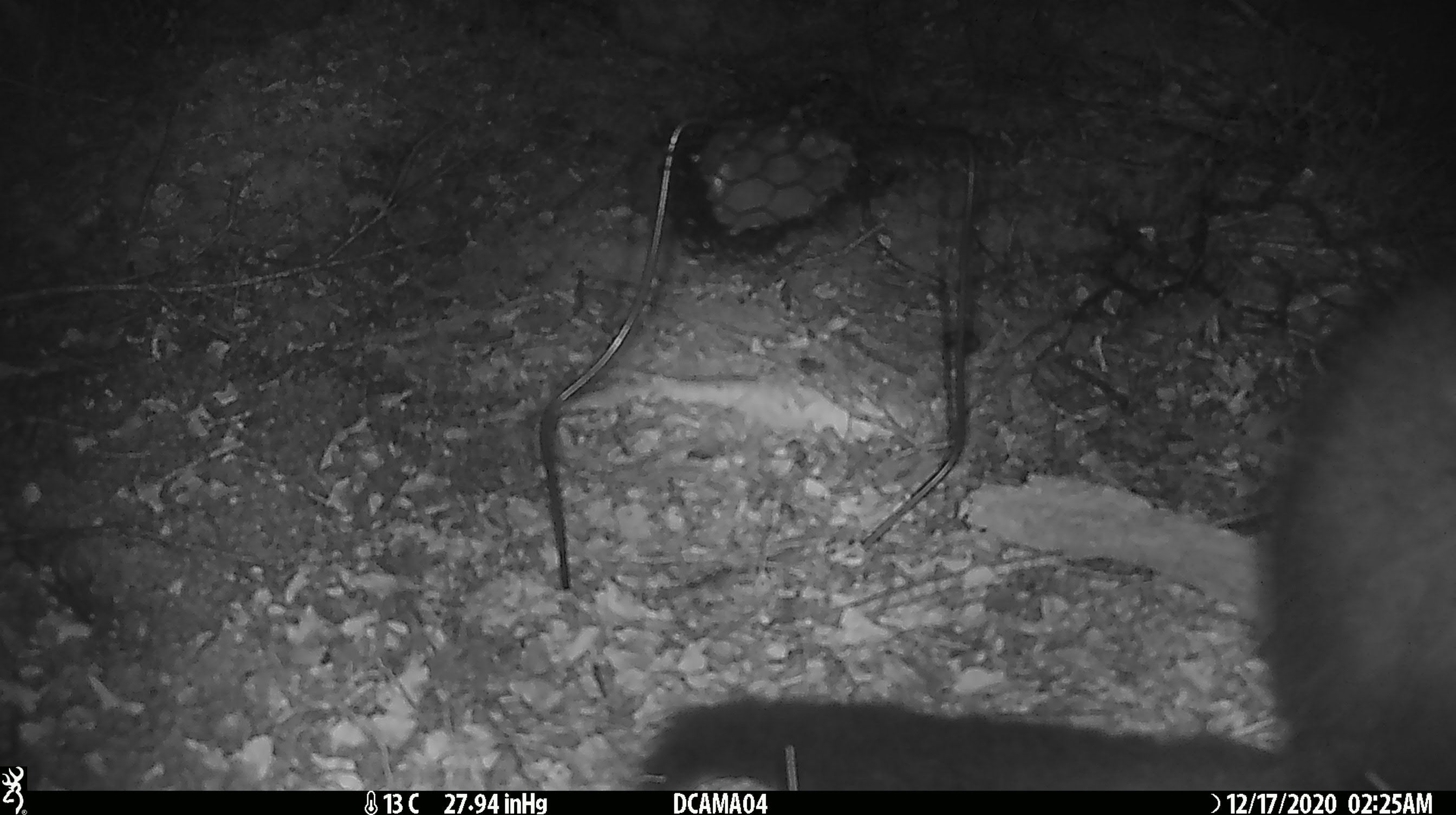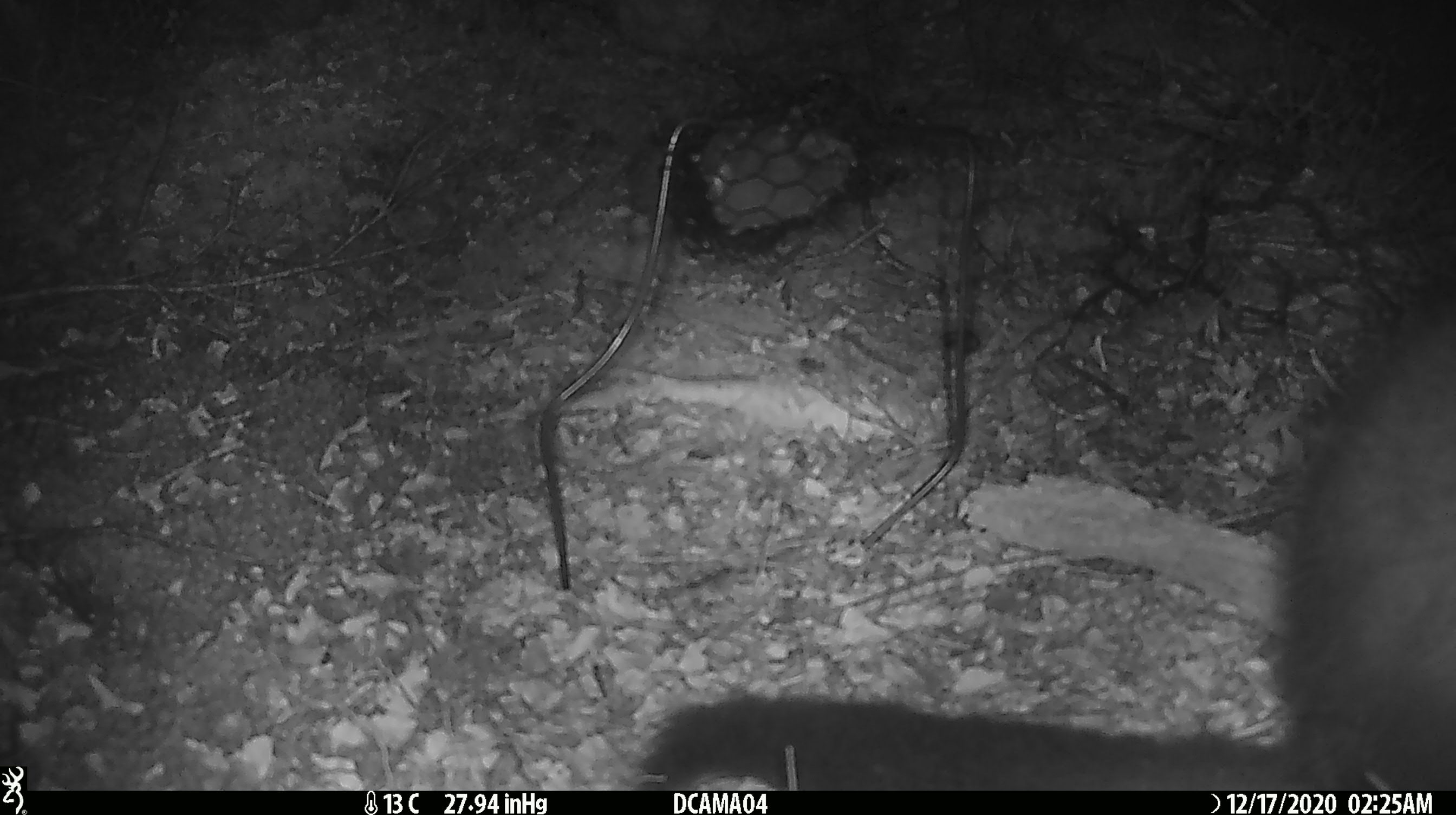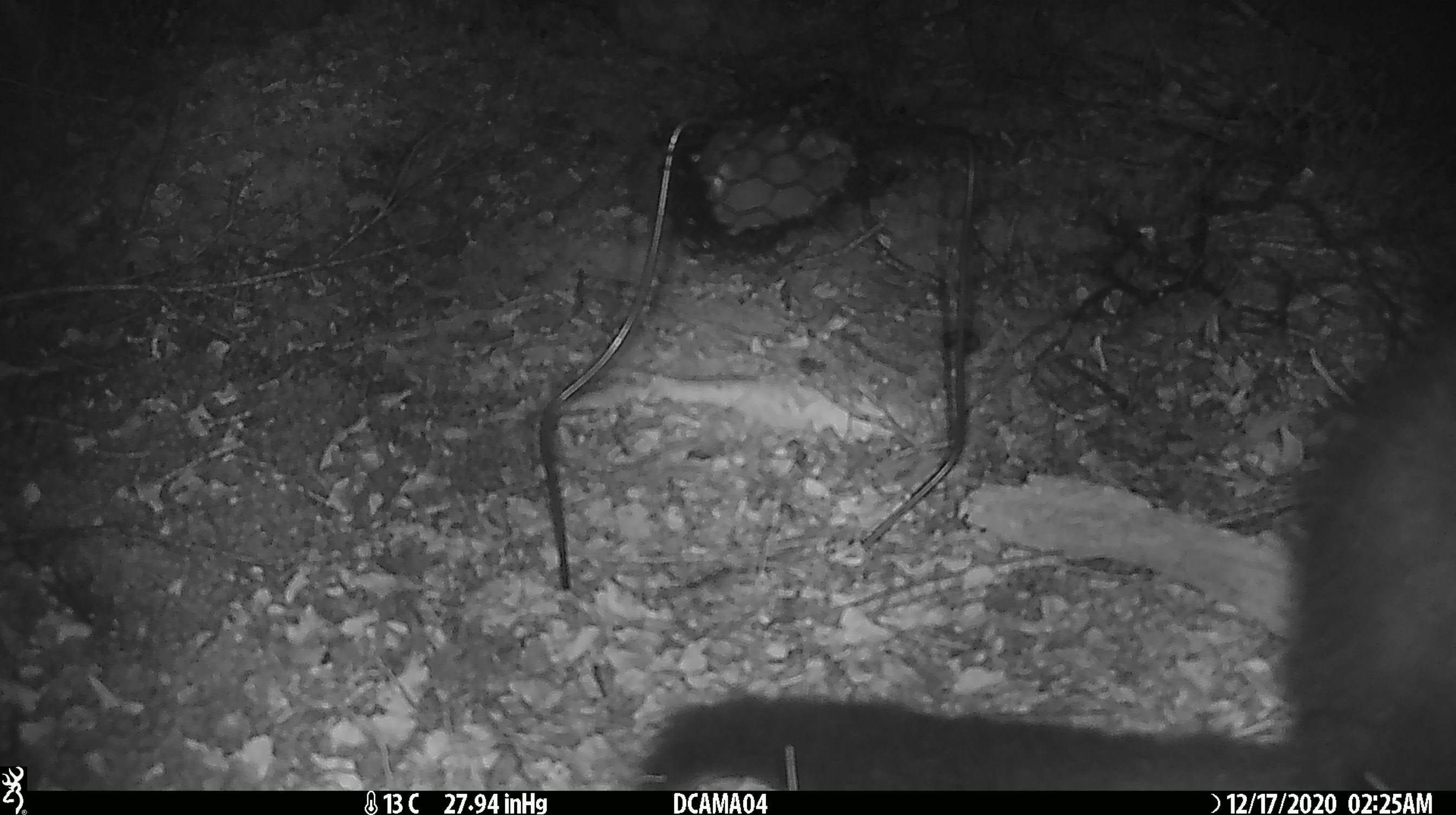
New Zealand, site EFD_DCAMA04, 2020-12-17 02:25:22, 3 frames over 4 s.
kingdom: Animalia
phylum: Chordata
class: Mammalia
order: Diprotodontia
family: Phalangeridae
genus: Trichosurus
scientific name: Trichosurus vulpecula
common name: common brushtail possum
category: possum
Possum (common brushtail possum) (Trichosurus vulpecula).